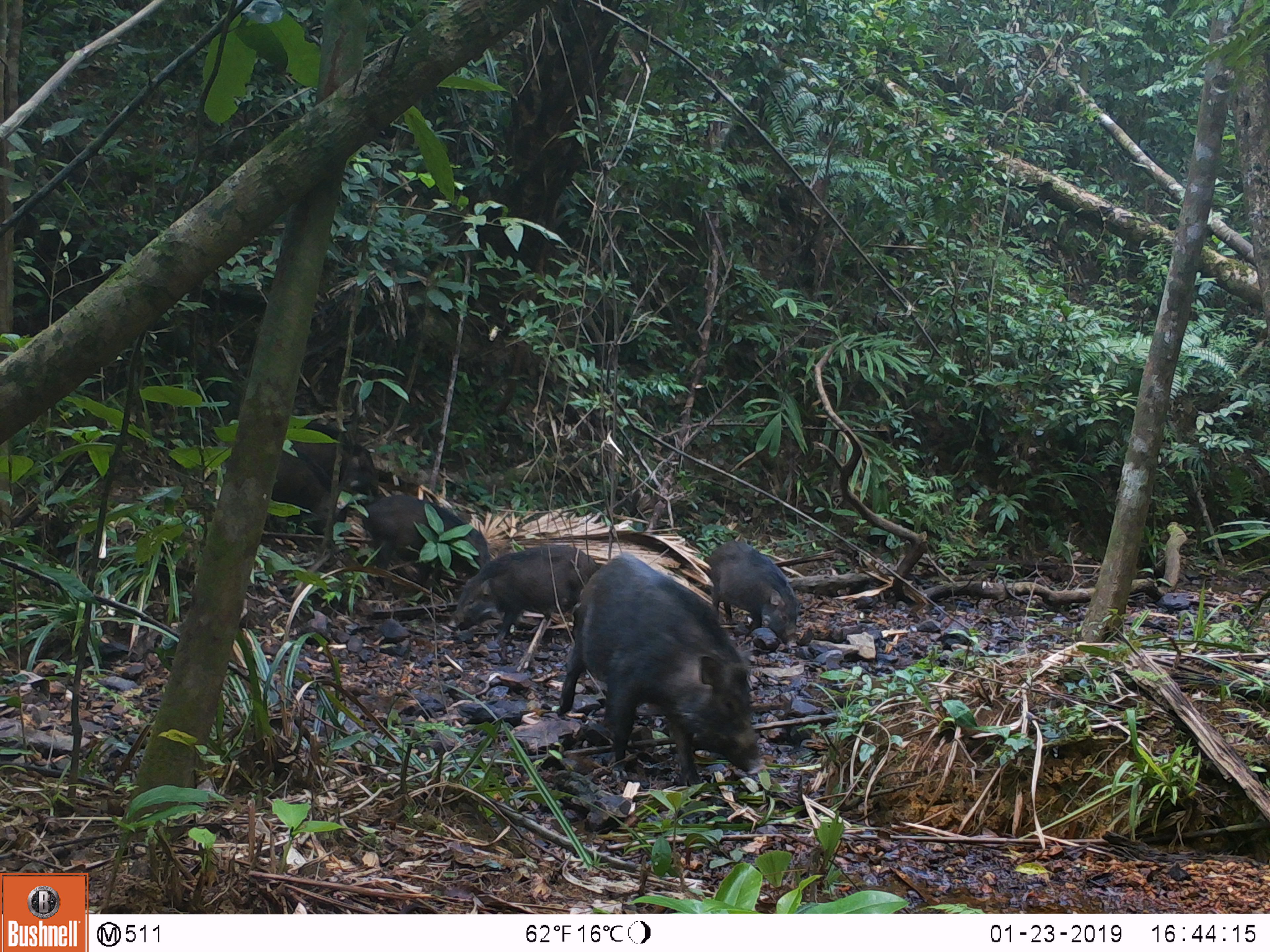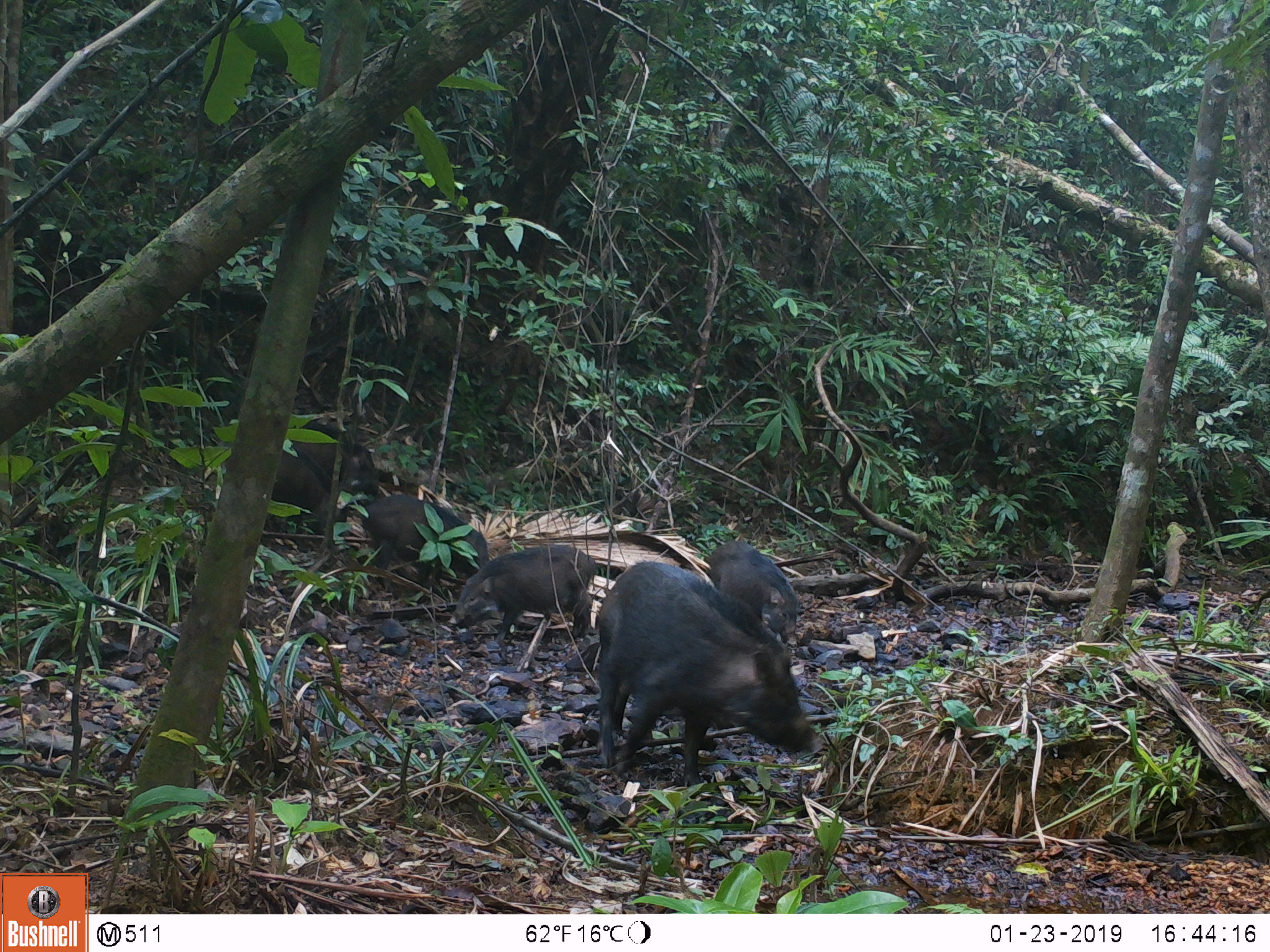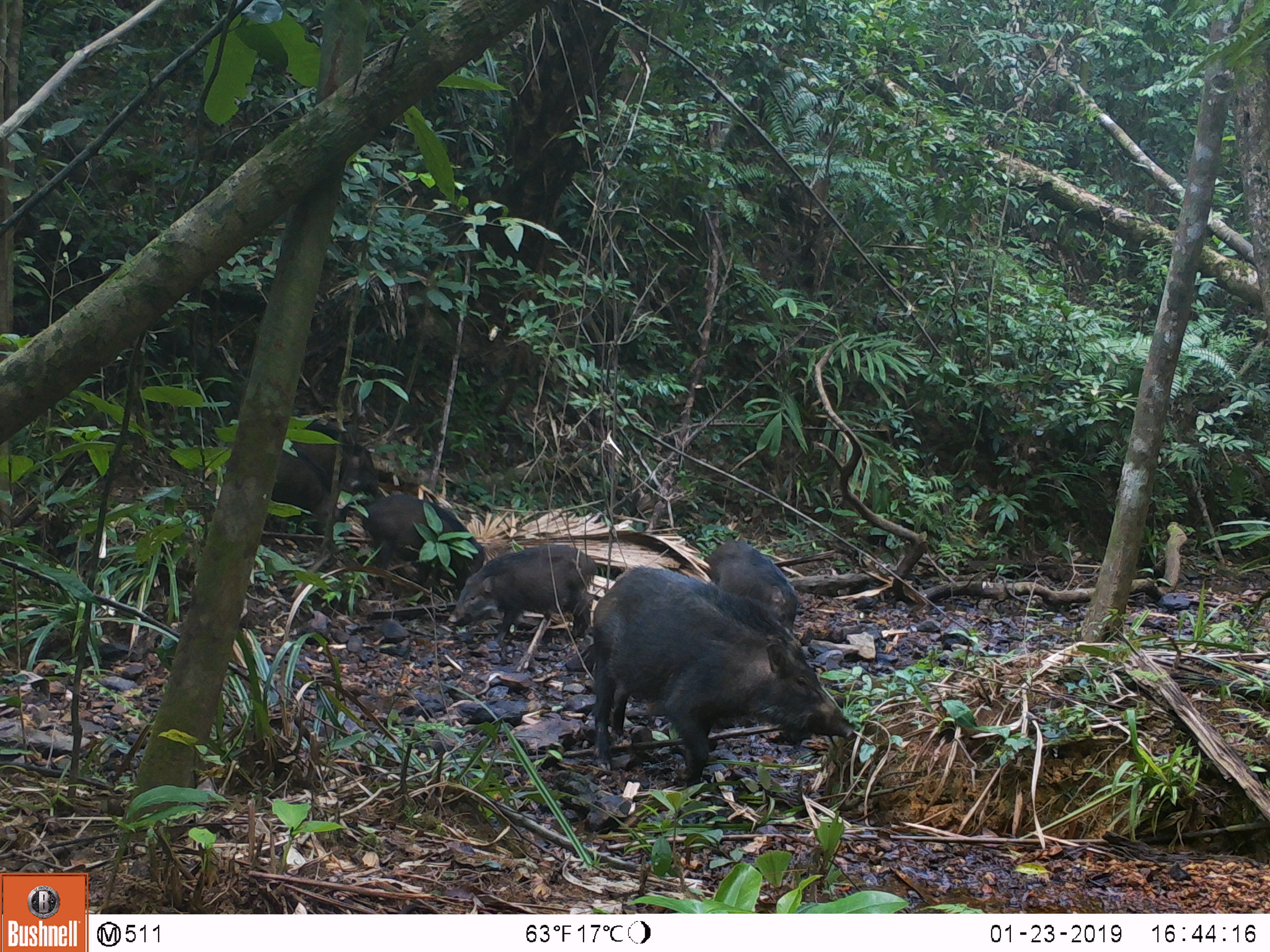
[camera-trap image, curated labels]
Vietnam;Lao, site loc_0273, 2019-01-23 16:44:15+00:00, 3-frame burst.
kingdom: Animalia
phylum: Chordata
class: Mammalia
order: Artiodactyla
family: Suidae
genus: Sus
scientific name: Sus scrofa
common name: eurasian wild pig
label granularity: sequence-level